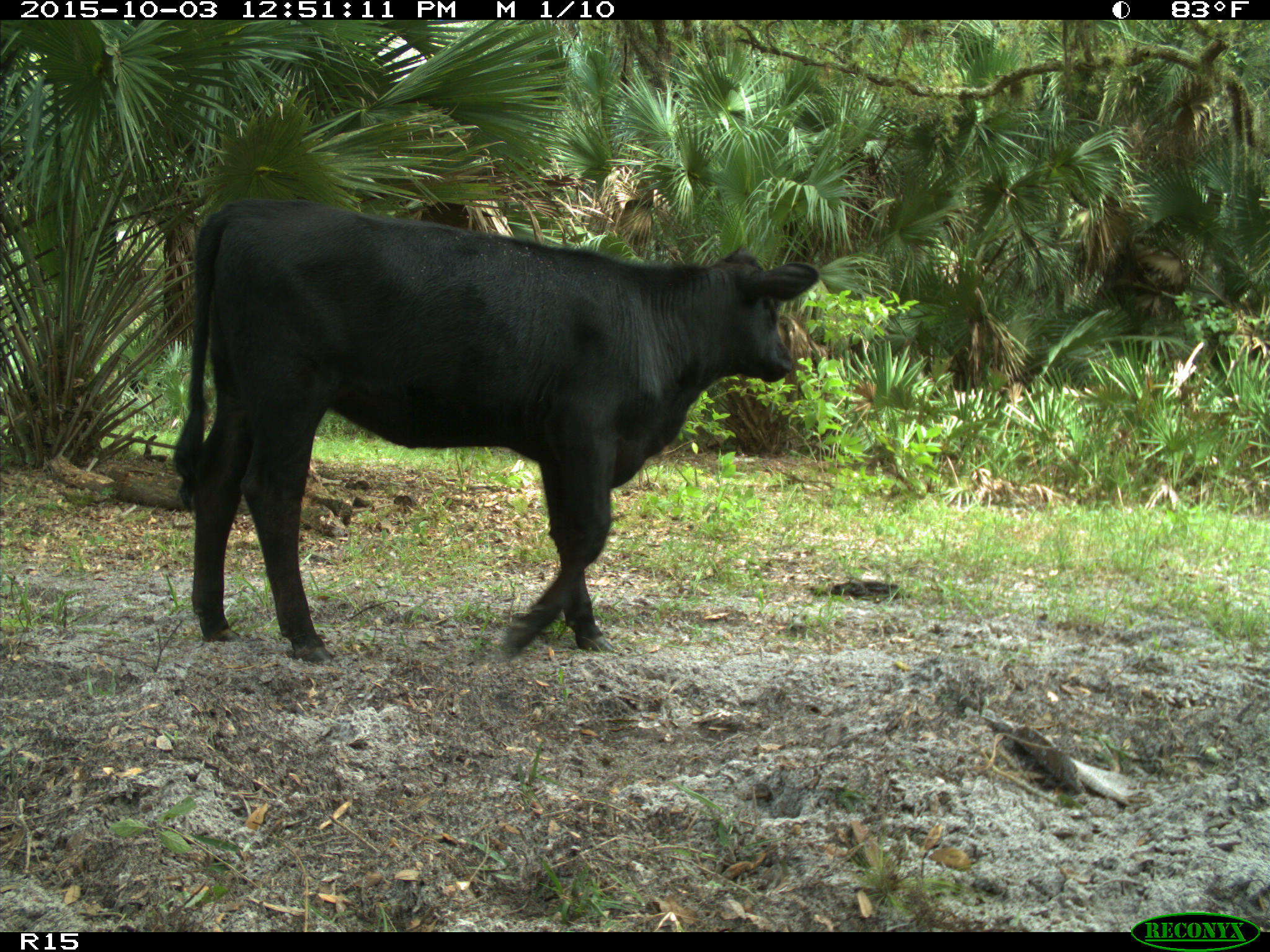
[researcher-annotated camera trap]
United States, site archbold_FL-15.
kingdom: Animalia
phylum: Chordata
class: Mammalia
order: Artiodactyla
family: Bovidae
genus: Bos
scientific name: Bos taurus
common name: domestic cow